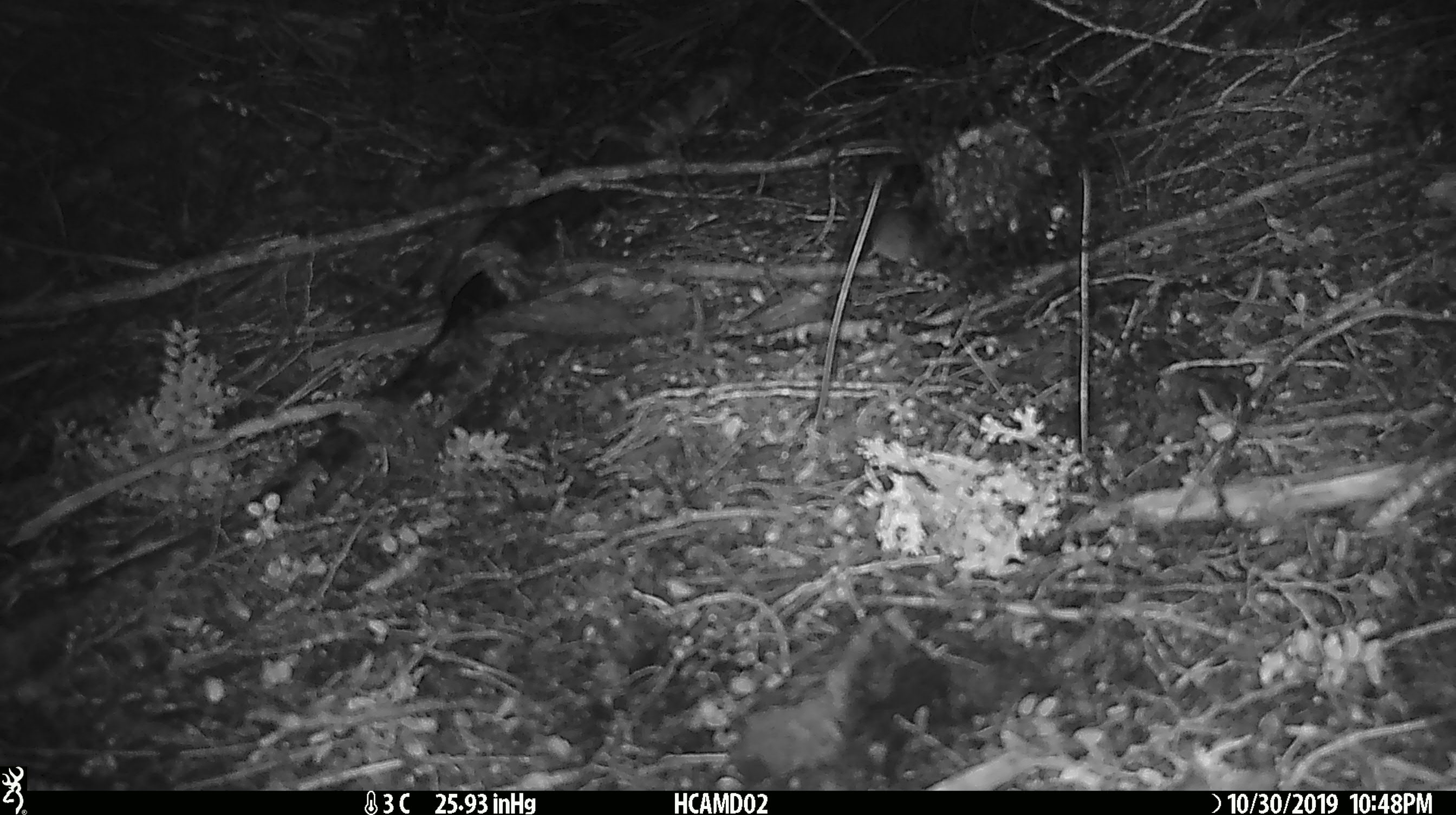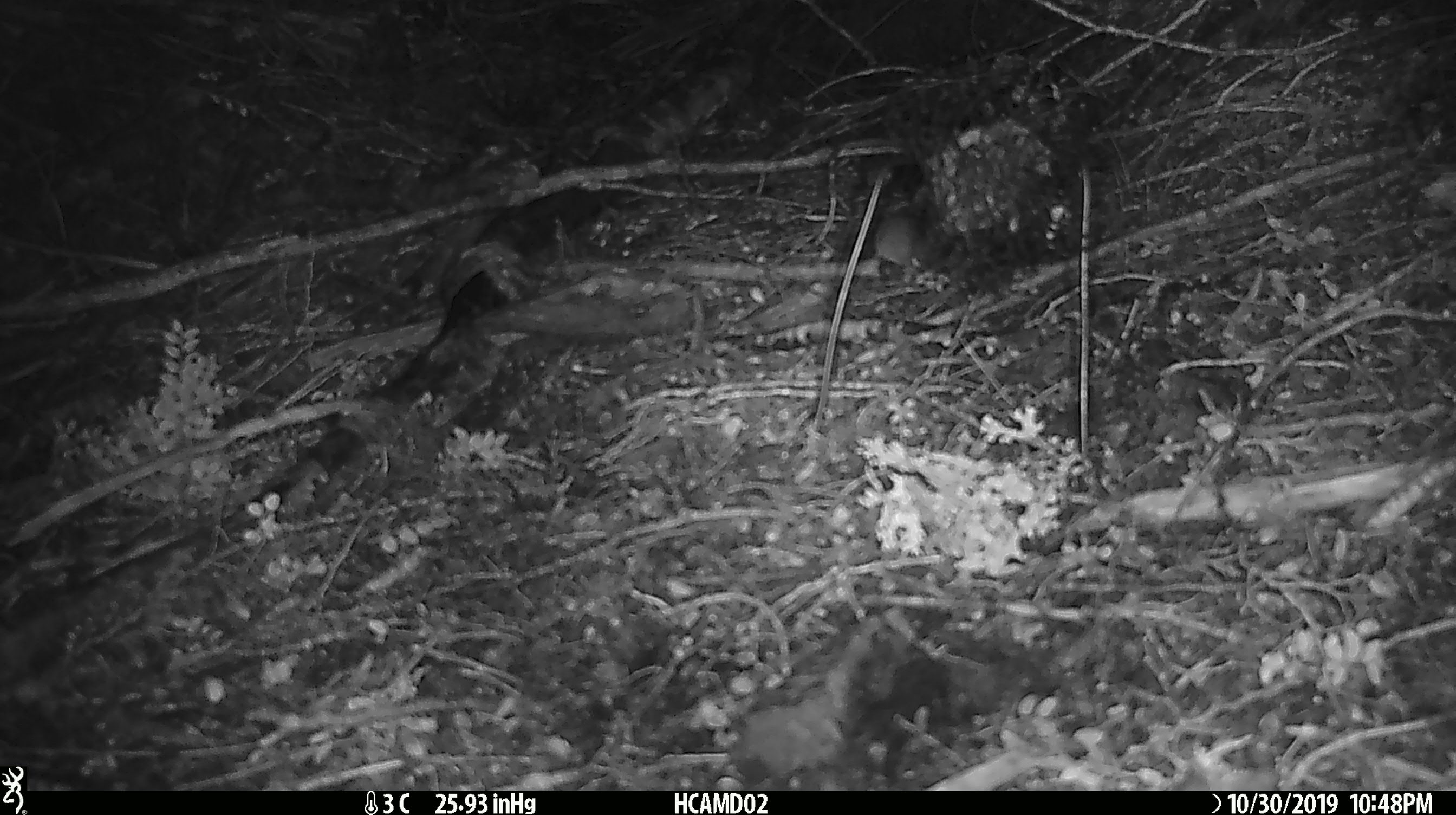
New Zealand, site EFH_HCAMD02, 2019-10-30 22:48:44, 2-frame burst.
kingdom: Animalia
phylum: Chordata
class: Mammalia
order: Rodentia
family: Muridae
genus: Mus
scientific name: Mus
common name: mouse